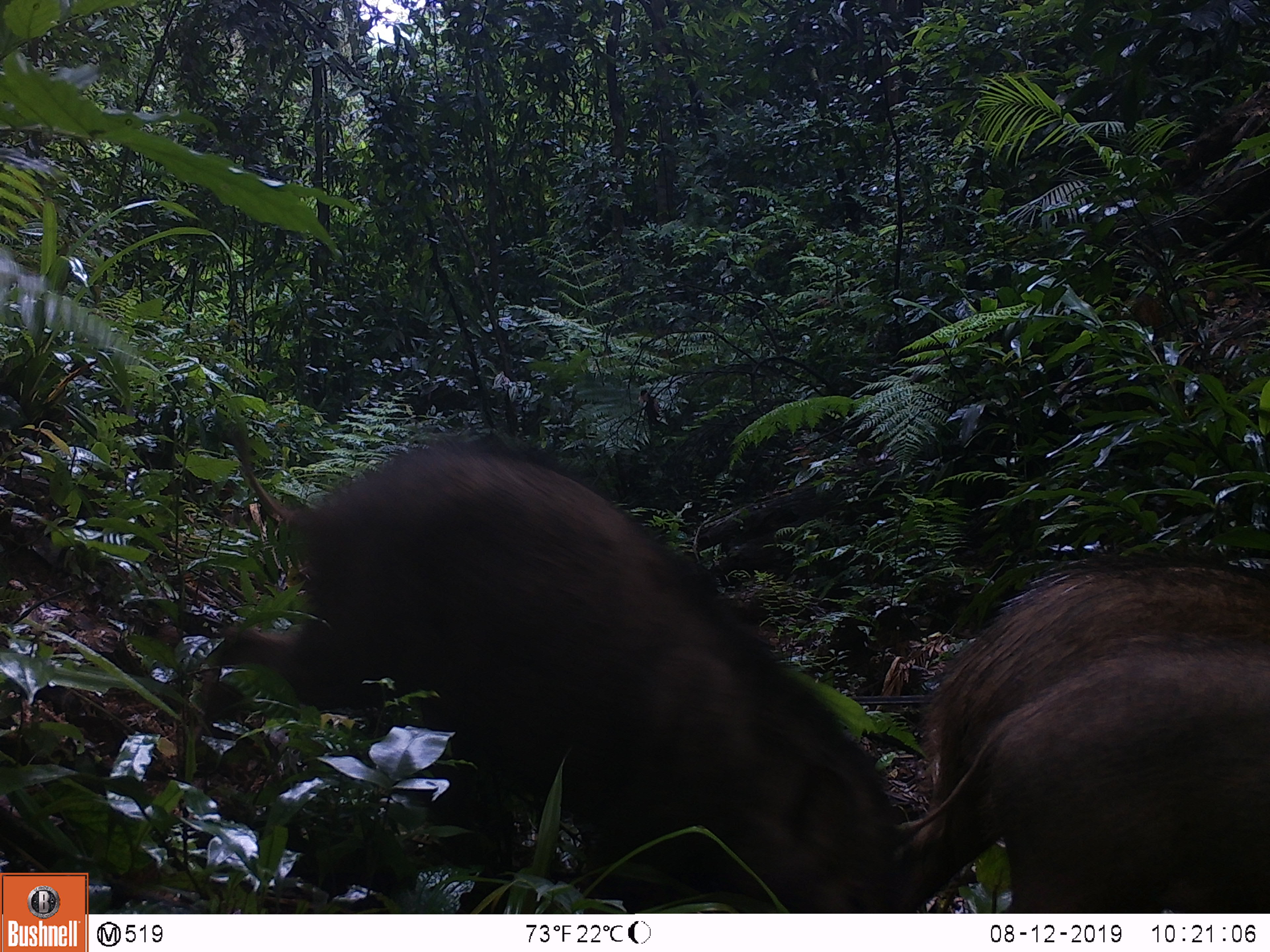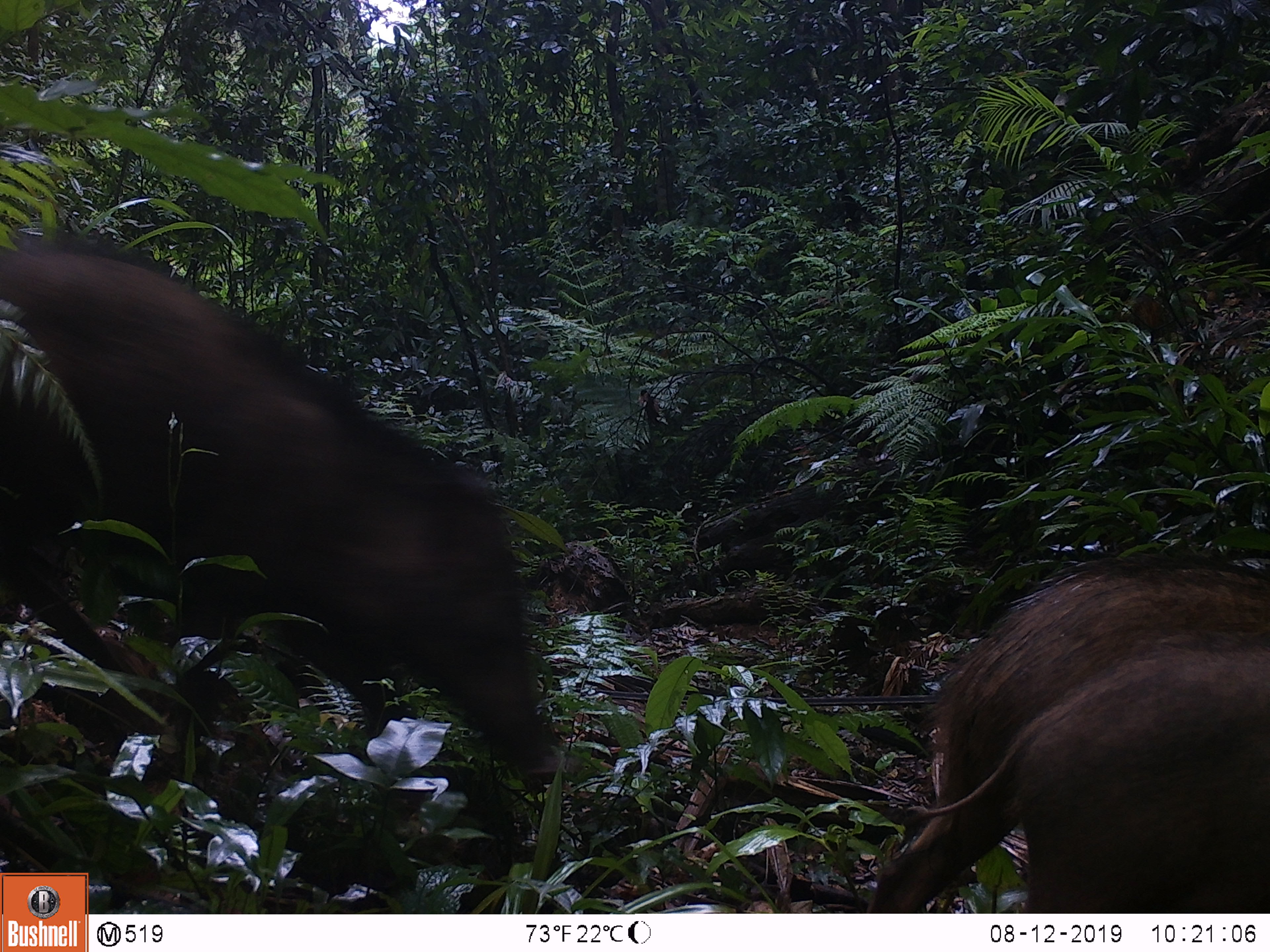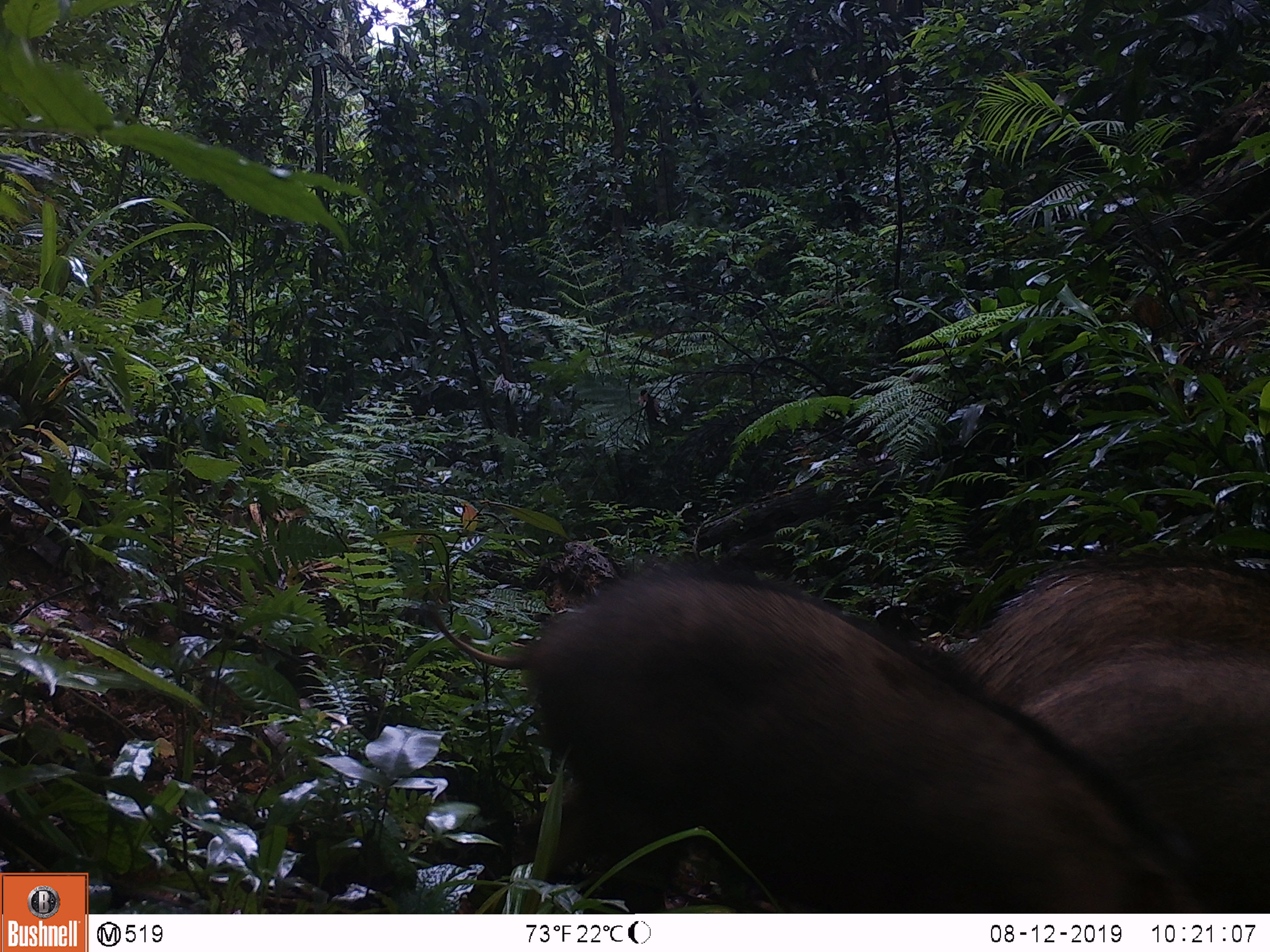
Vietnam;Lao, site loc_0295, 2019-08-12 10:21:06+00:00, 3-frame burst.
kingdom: Animalia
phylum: Chordata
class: Mammalia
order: Artiodactyla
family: Suidae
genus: Sus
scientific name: Sus scrofa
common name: eurasian wild pig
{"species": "eurasian wild pig (Sus scrofa)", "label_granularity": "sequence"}